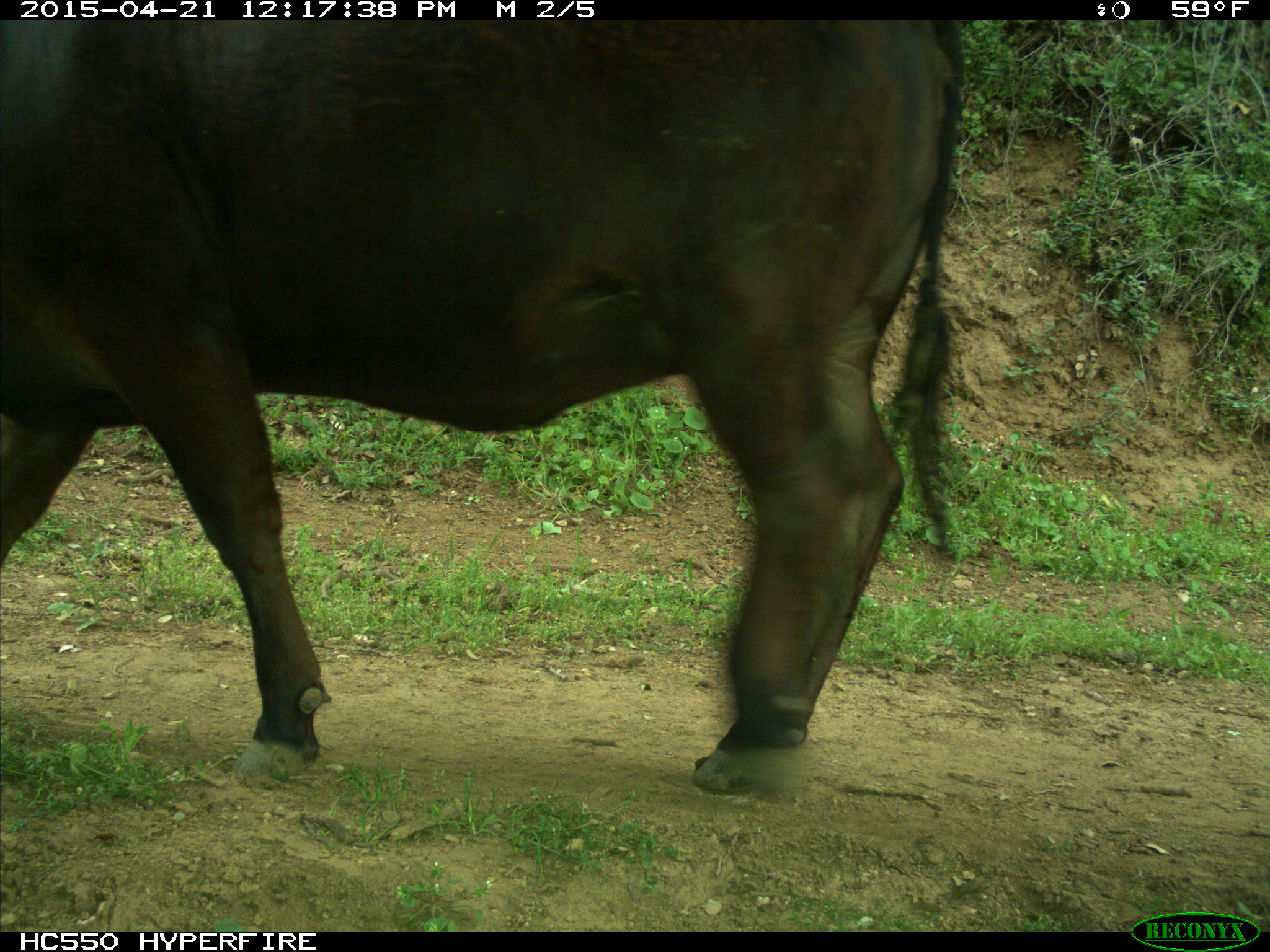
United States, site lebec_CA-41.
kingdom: Animalia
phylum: Chordata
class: Mammalia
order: Artiodactyla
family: Bovidae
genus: Bos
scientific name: Bos taurus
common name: domestic cow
Bos taurus (domestic cow).